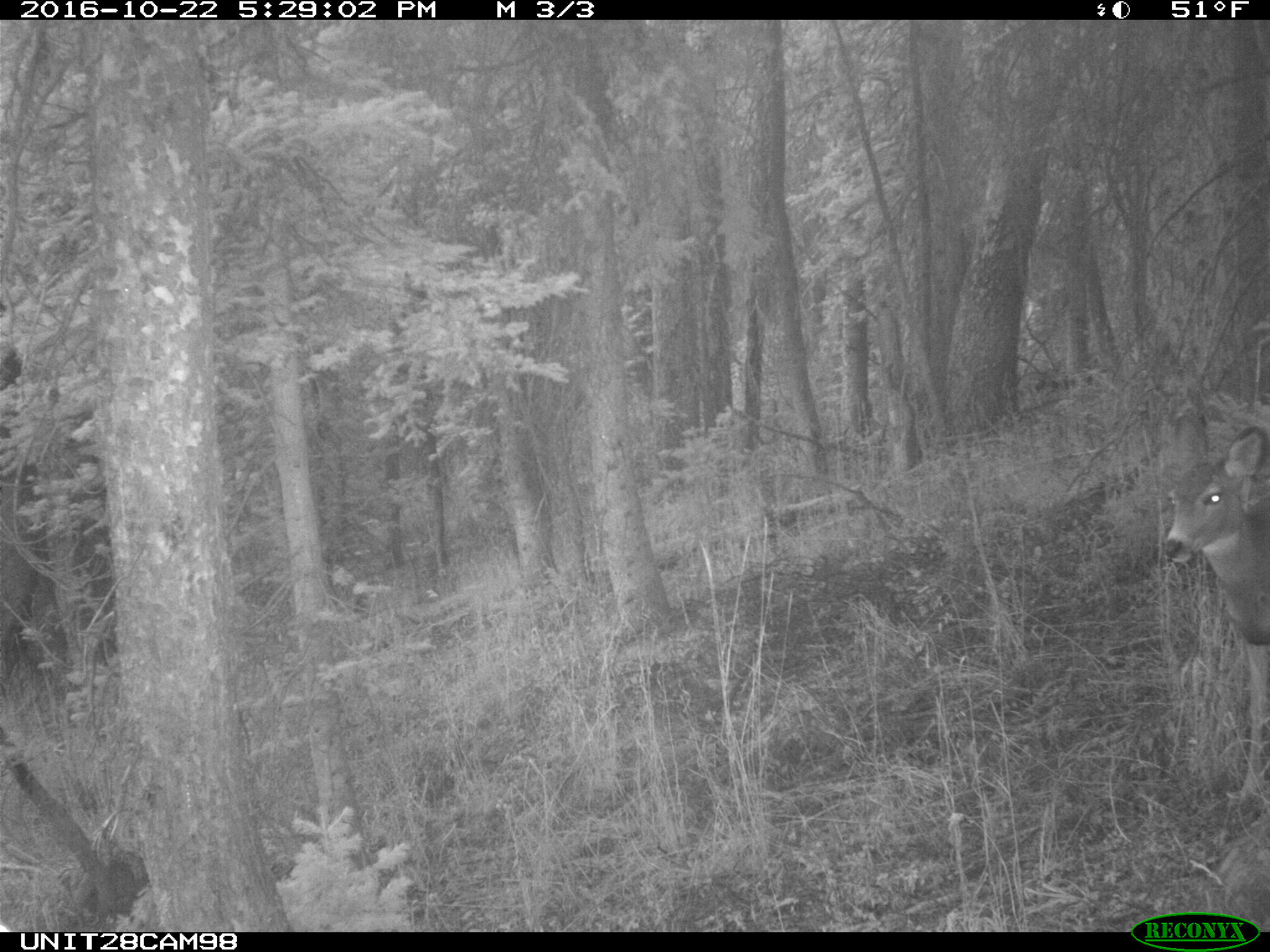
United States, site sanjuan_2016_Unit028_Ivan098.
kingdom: Animalia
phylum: Chordata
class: Mammalia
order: Artiodactyla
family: Cervidae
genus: Odocoileus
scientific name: Odocoileus hemionus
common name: mule deer